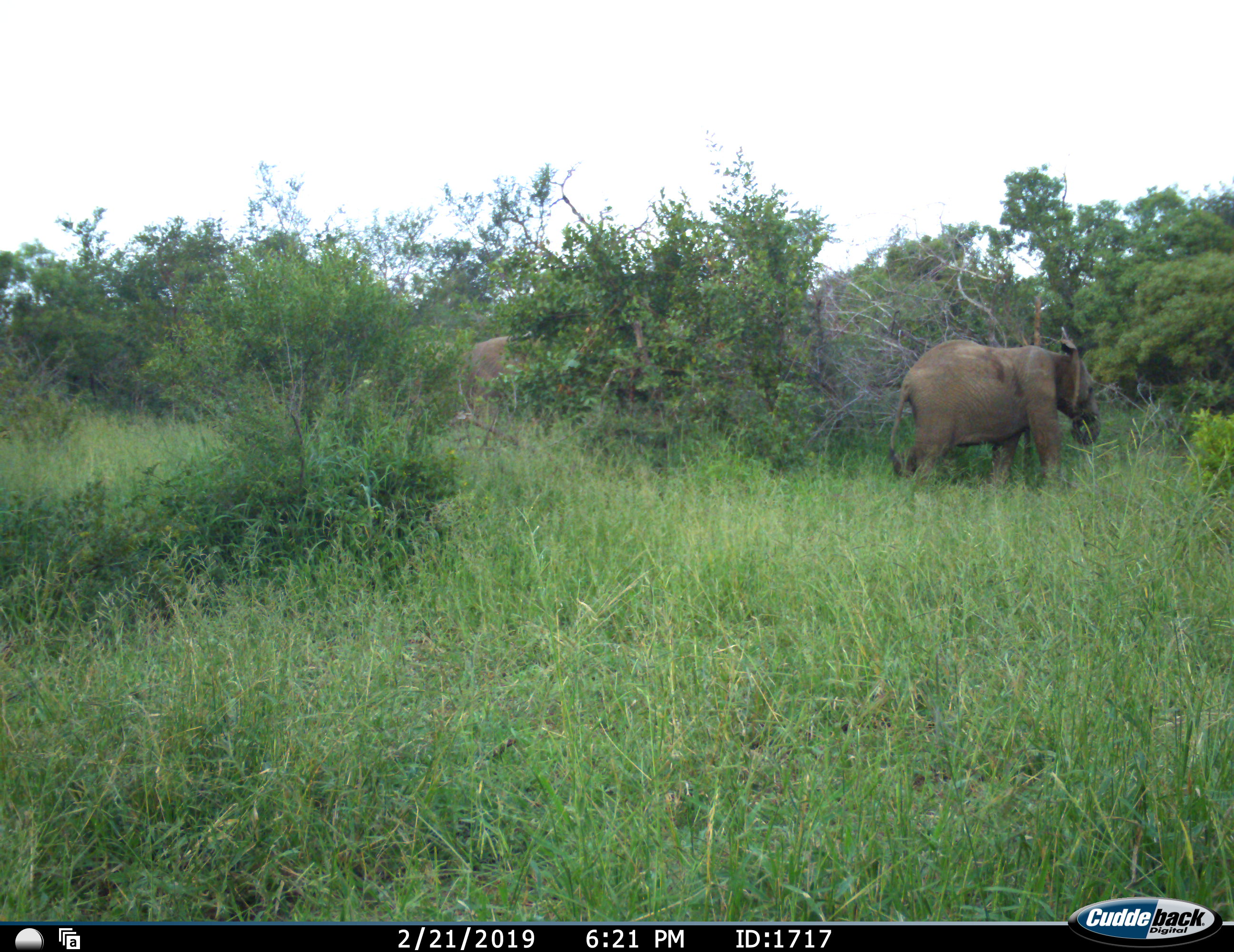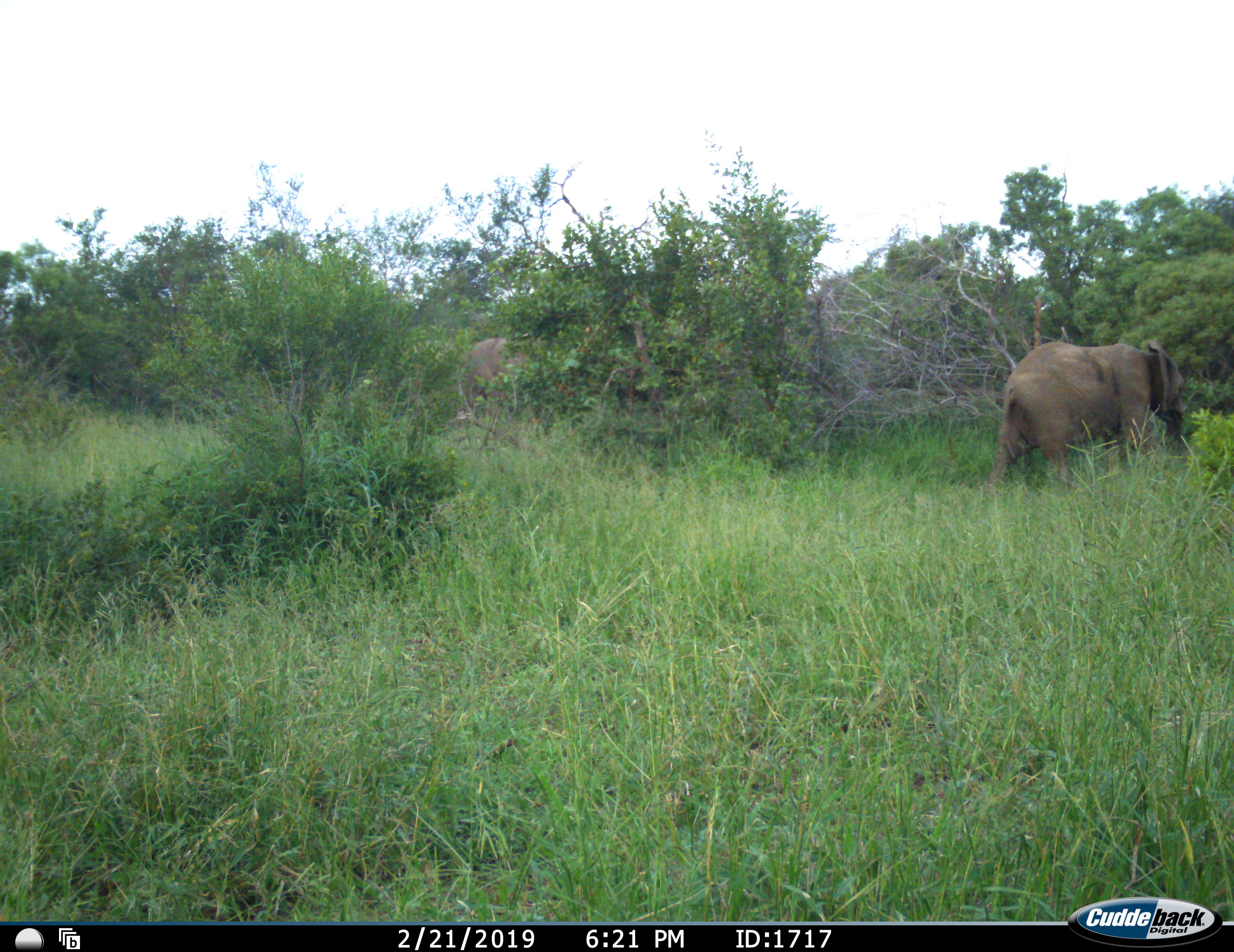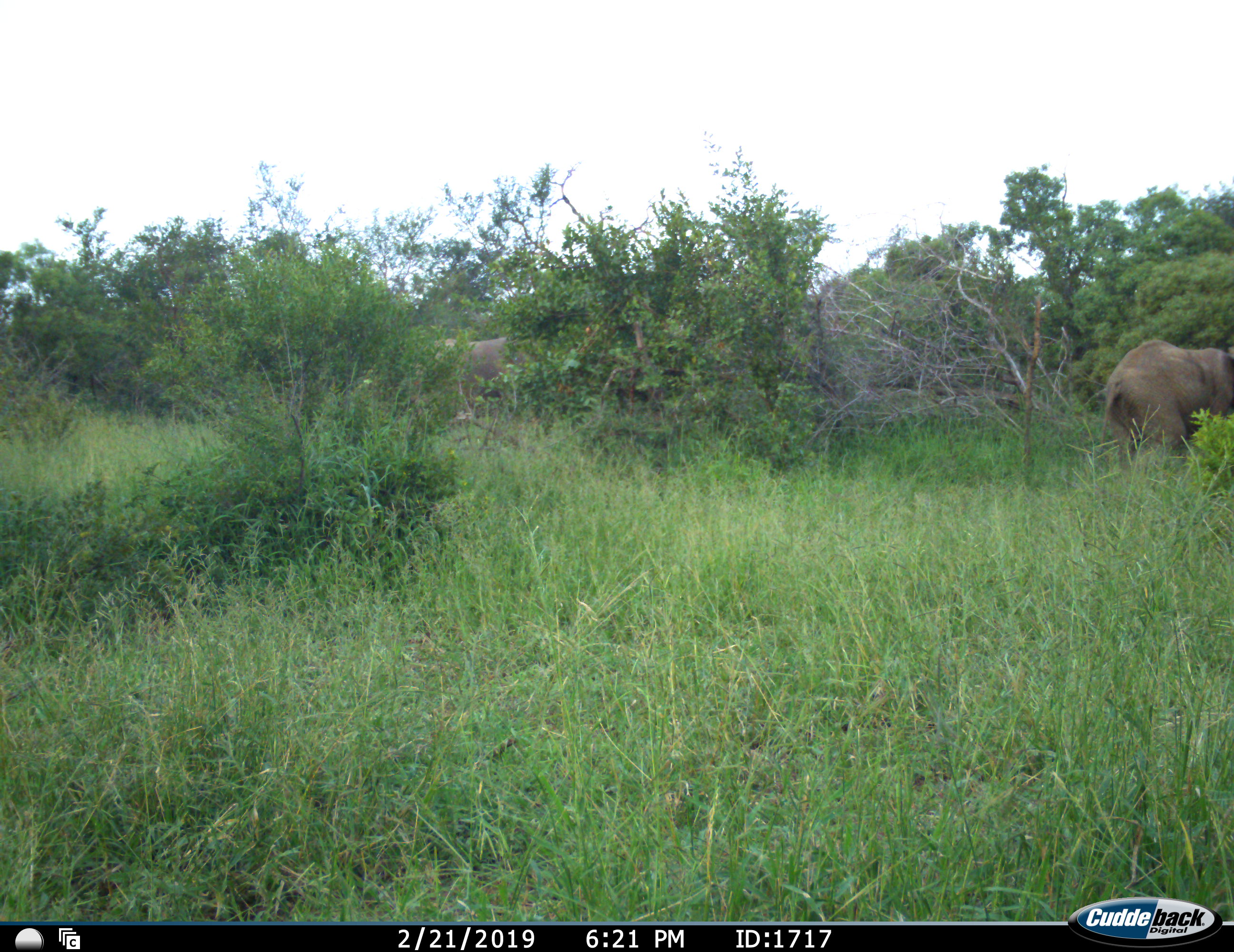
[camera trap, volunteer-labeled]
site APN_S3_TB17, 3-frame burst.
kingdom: Animalia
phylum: Chordata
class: Mammalia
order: Proboscidea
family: Elephantidae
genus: Loxodonta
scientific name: Loxodonta africana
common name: african bush elephant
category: elephant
Elephant (african bush elephant) (Loxodonta africana), count 2. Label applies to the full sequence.